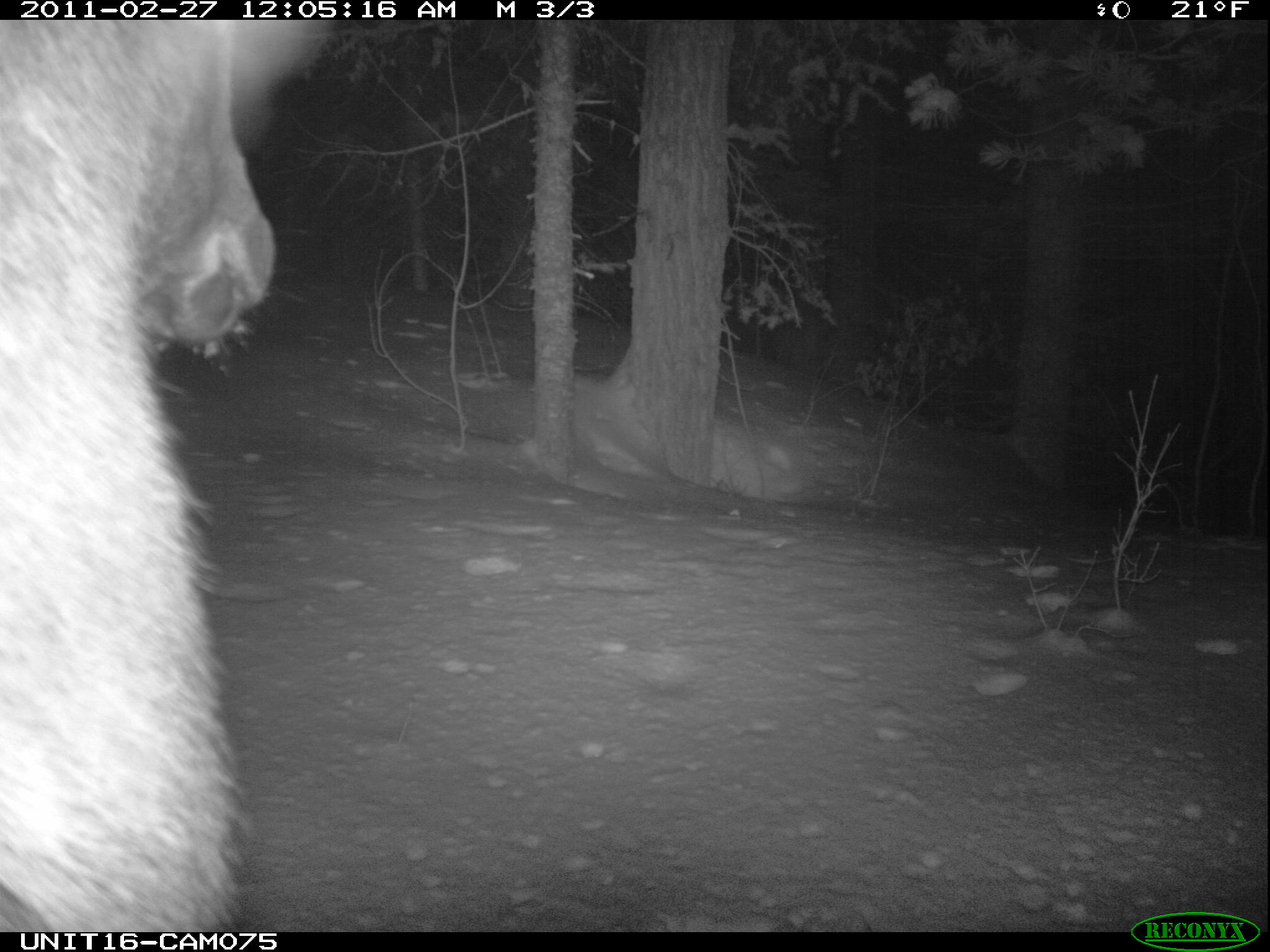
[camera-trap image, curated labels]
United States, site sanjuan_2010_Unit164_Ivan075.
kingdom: Animalia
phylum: Chordata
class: Mammalia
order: Artiodactyla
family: Cervidae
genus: Cervus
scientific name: Cervus elaphus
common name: red deer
Cervus elaphus (red deer).